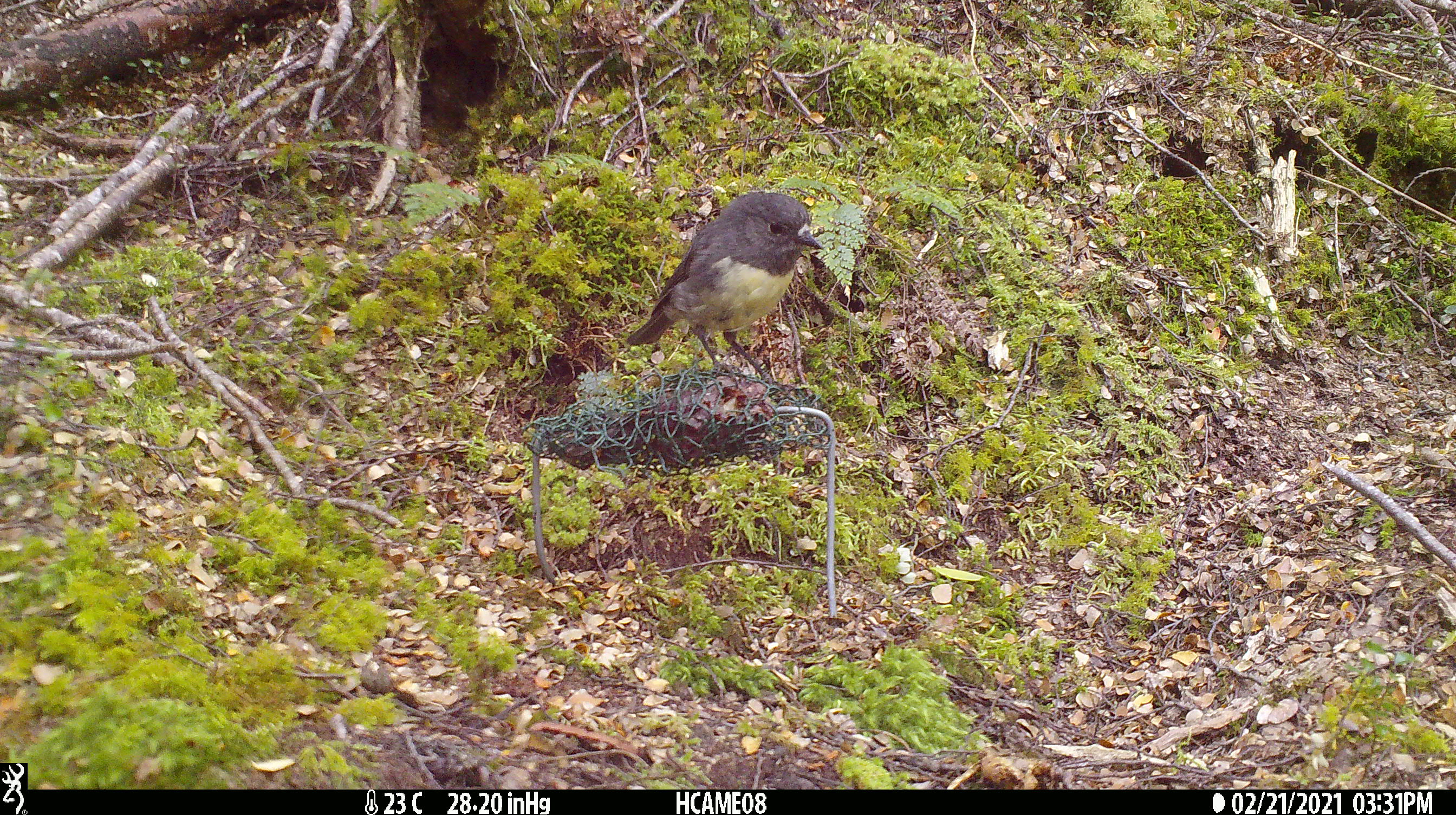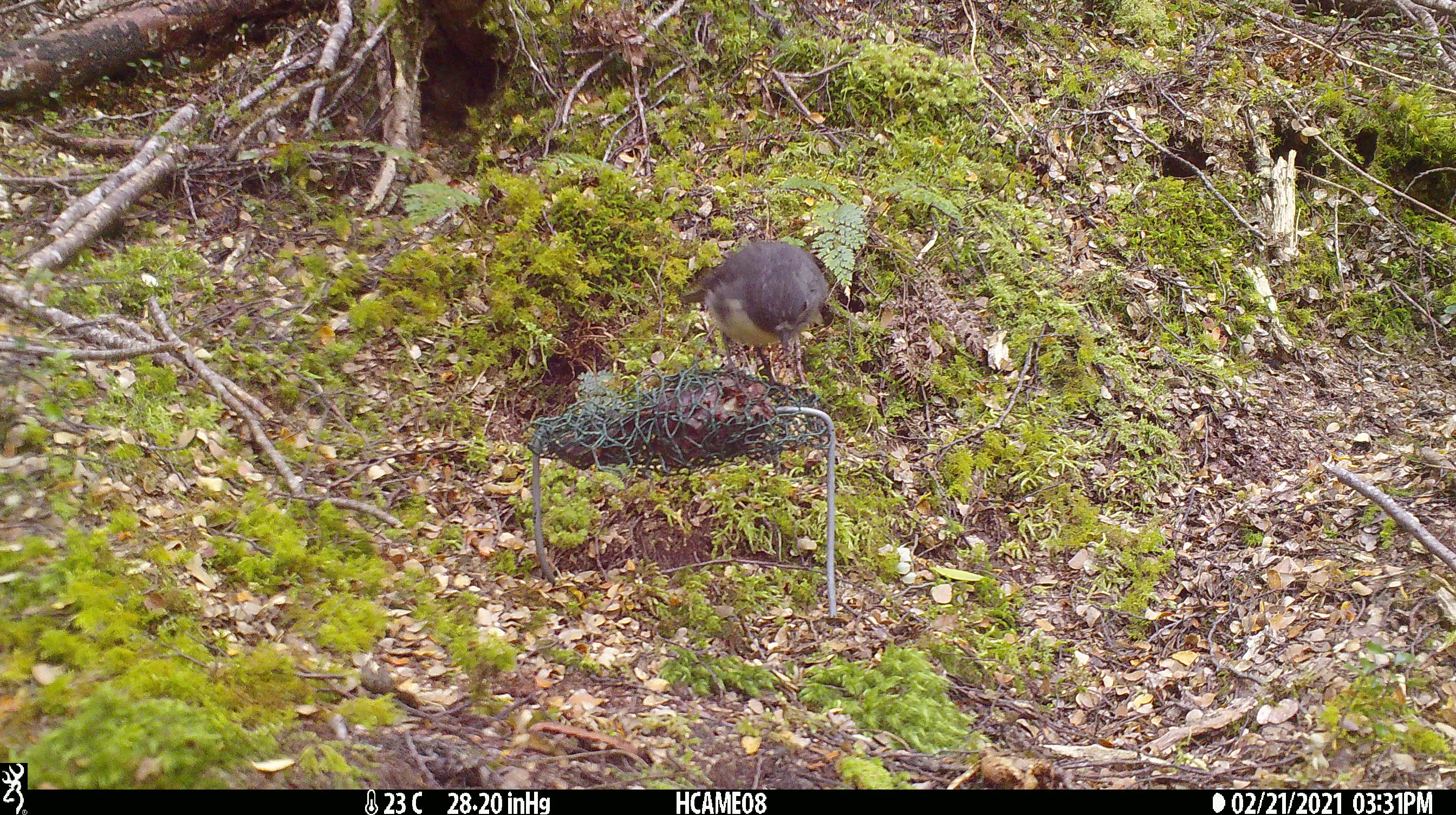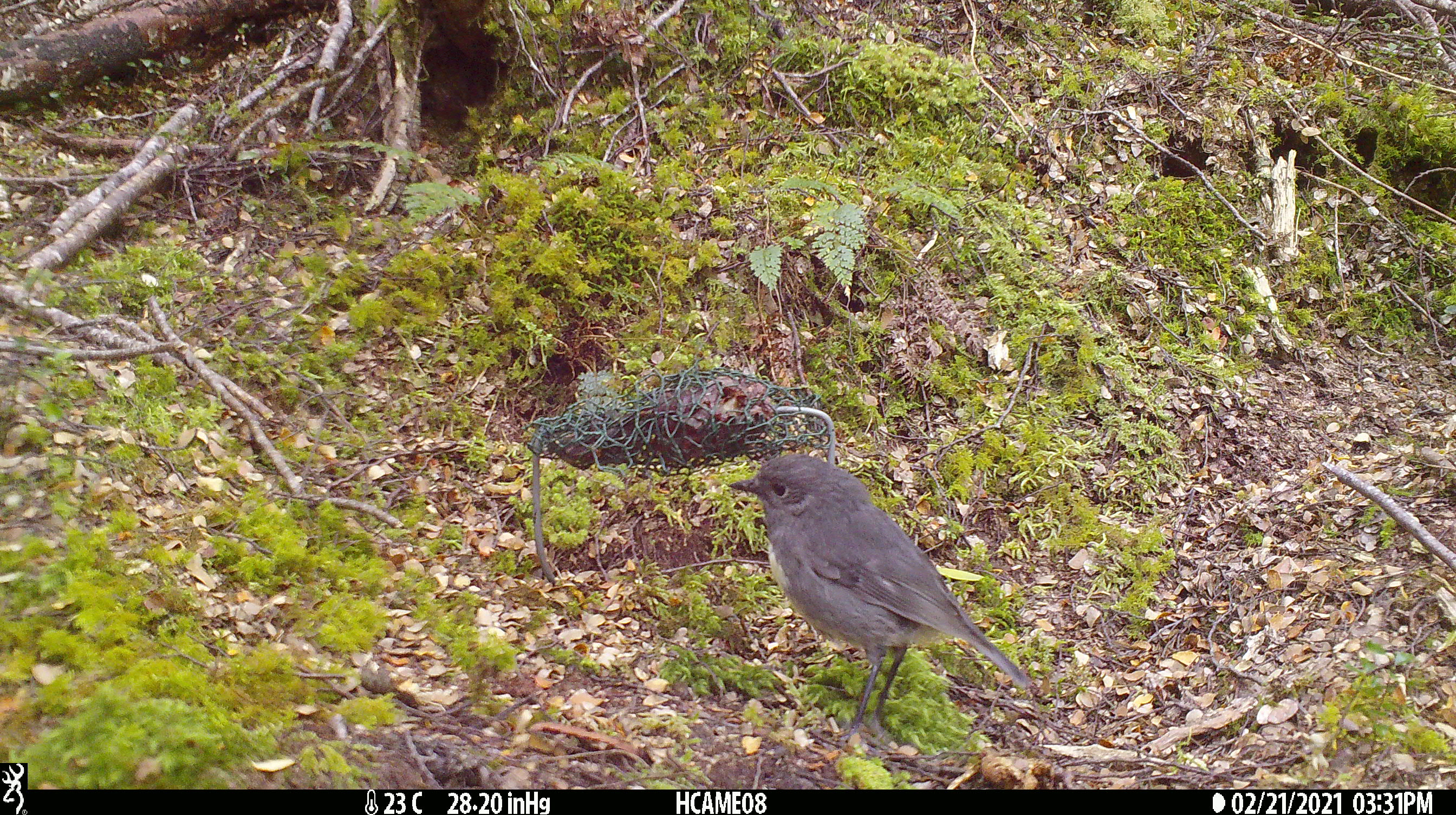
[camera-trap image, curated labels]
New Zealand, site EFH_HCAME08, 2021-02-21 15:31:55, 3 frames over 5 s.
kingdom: Animalia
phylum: Chordata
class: Aves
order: Passeriformes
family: Petroicidae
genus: Petroica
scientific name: Petroica australis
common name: new zealand robin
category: robin